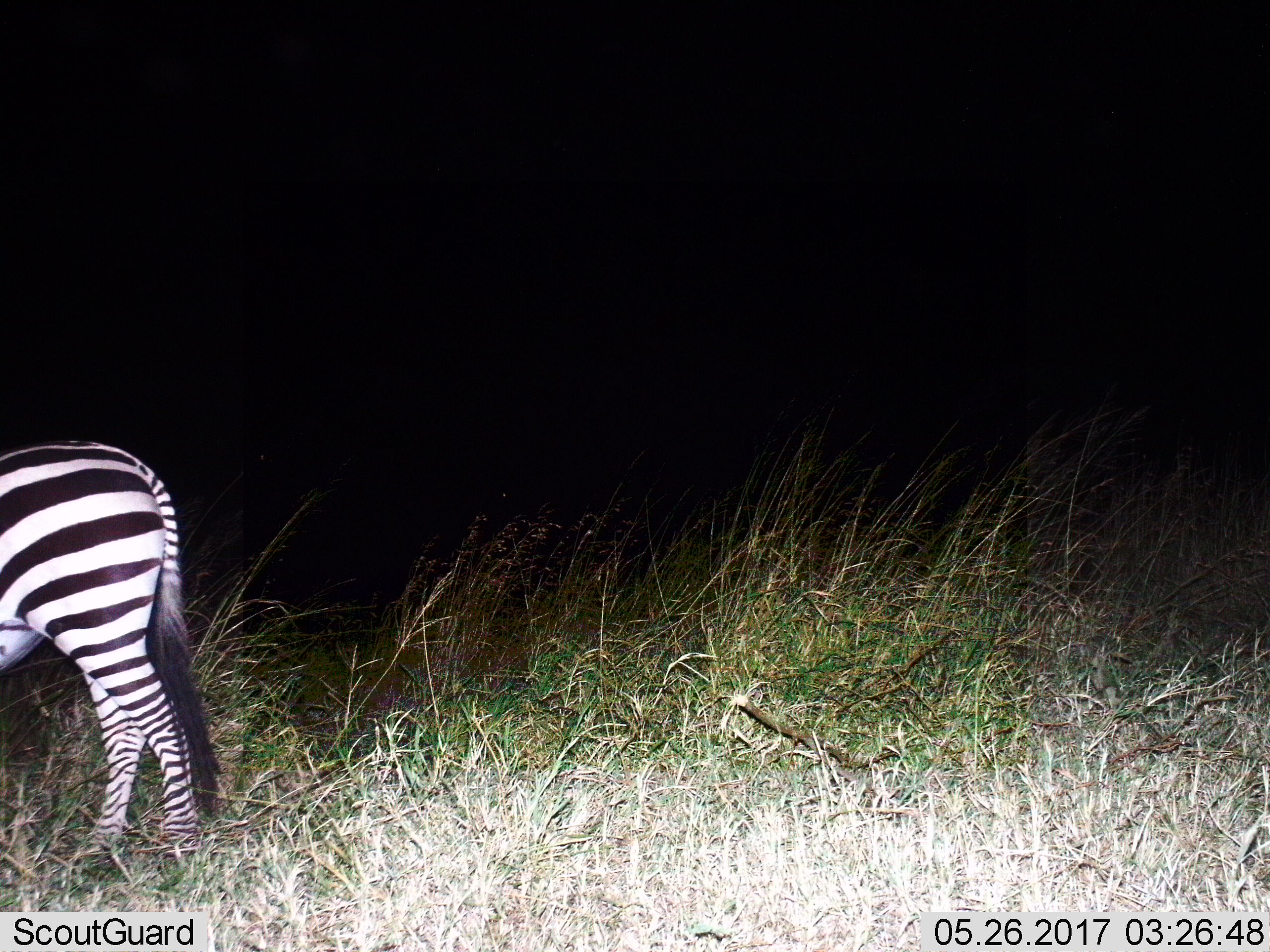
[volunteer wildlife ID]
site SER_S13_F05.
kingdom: Animalia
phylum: Chordata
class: Mammalia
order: Perissodactyla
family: Equidae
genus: Equus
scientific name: Equus quagga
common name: plains zebra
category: zebraplains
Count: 1.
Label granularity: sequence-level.